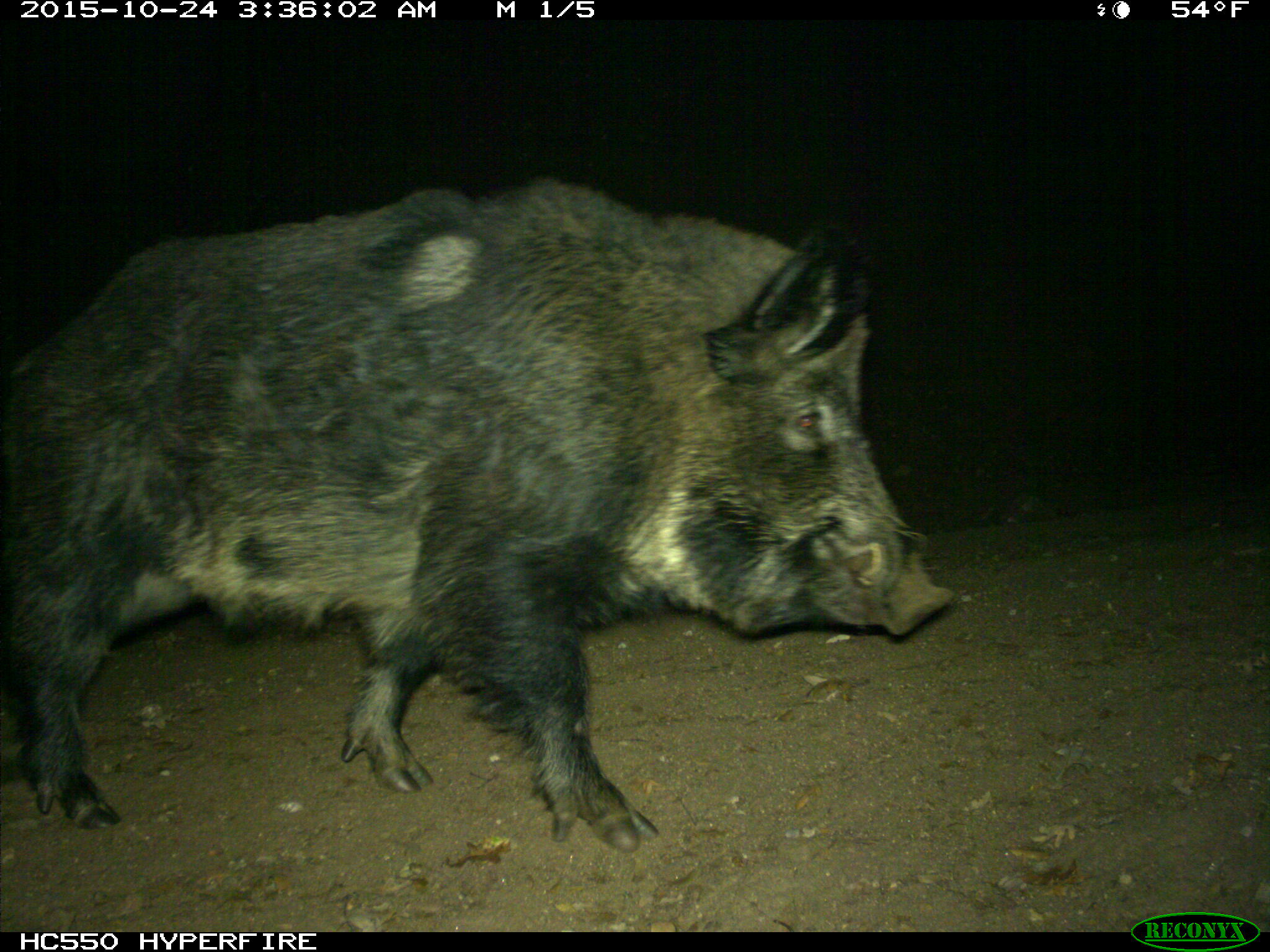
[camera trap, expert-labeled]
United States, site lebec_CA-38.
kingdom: Animalia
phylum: Chordata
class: Mammalia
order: Artiodactyla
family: Suidae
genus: Sus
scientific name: Sus scrofa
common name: wild boar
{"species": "Sus scrofa (wild boar)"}